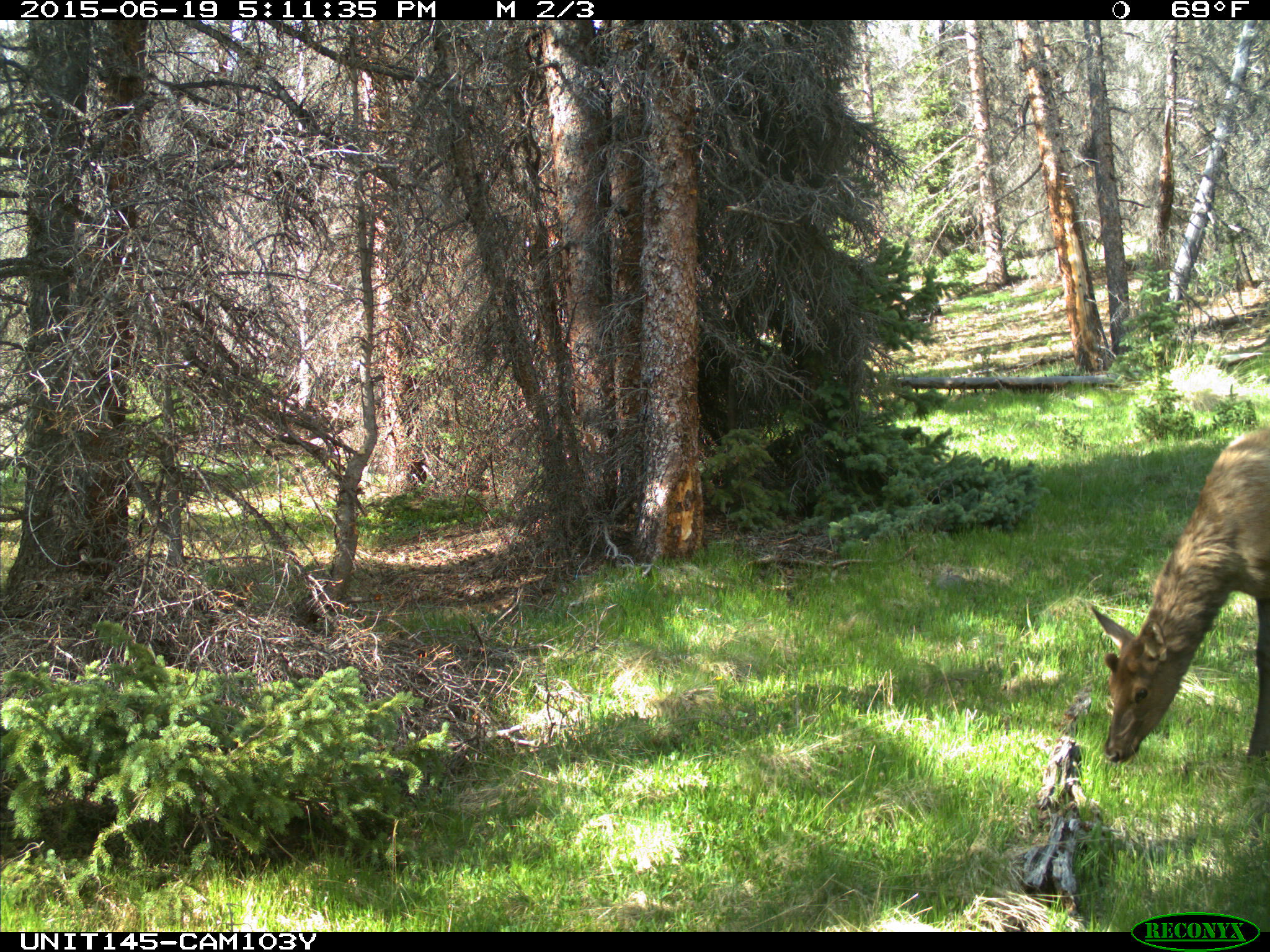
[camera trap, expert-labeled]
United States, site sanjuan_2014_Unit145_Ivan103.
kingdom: Animalia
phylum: Chordata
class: Mammalia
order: Artiodactyla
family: Cervidae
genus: Cervus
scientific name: Cervus elaphus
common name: red deer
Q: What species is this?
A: Cervus elaphus (red deer).